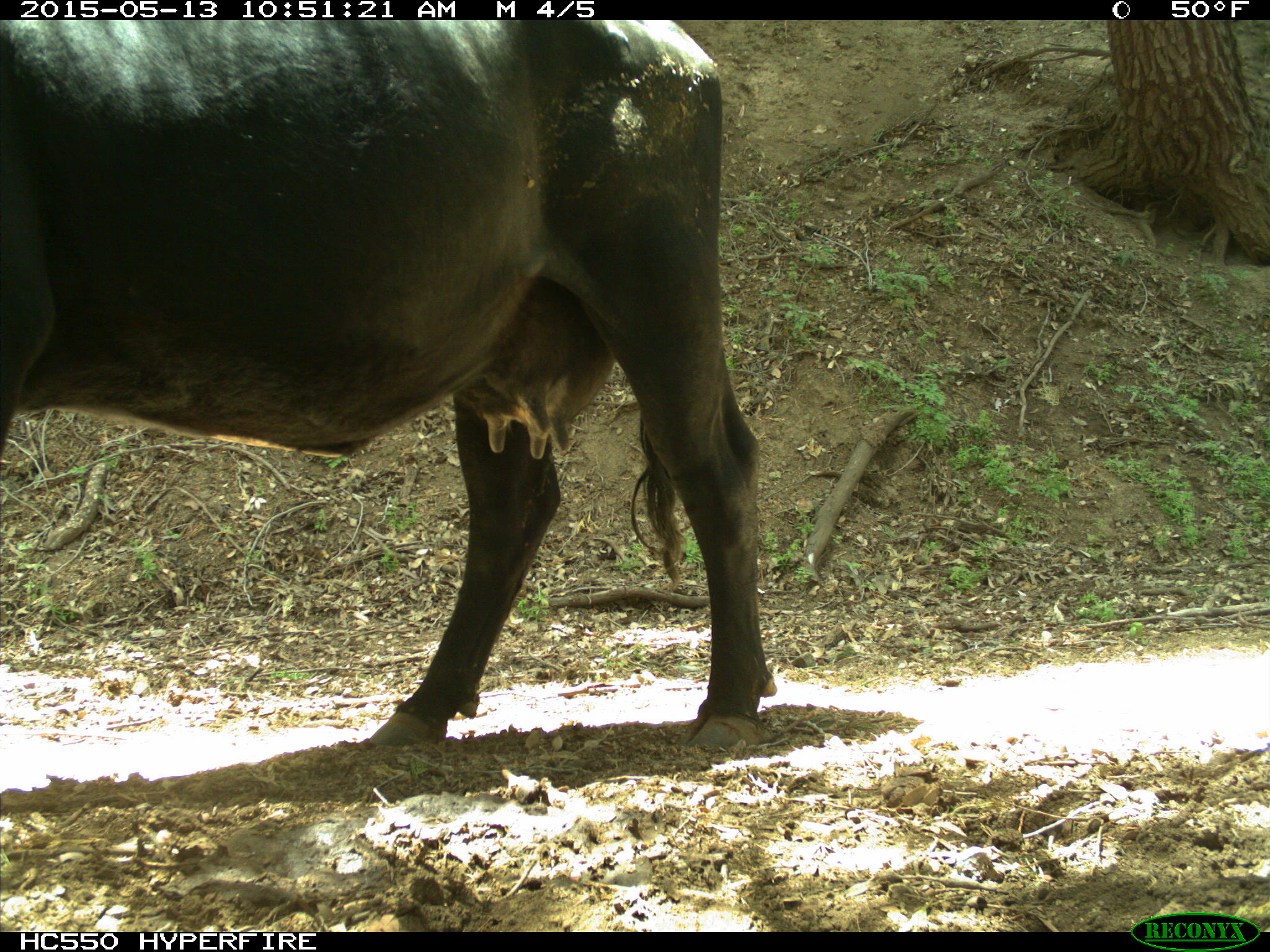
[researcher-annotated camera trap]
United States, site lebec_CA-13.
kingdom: Animalia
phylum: Chordata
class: Mammalia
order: Artiodactyla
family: Bovidae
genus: Bos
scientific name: Bos taurus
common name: domestic cow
Bos taurus (domestic cow).